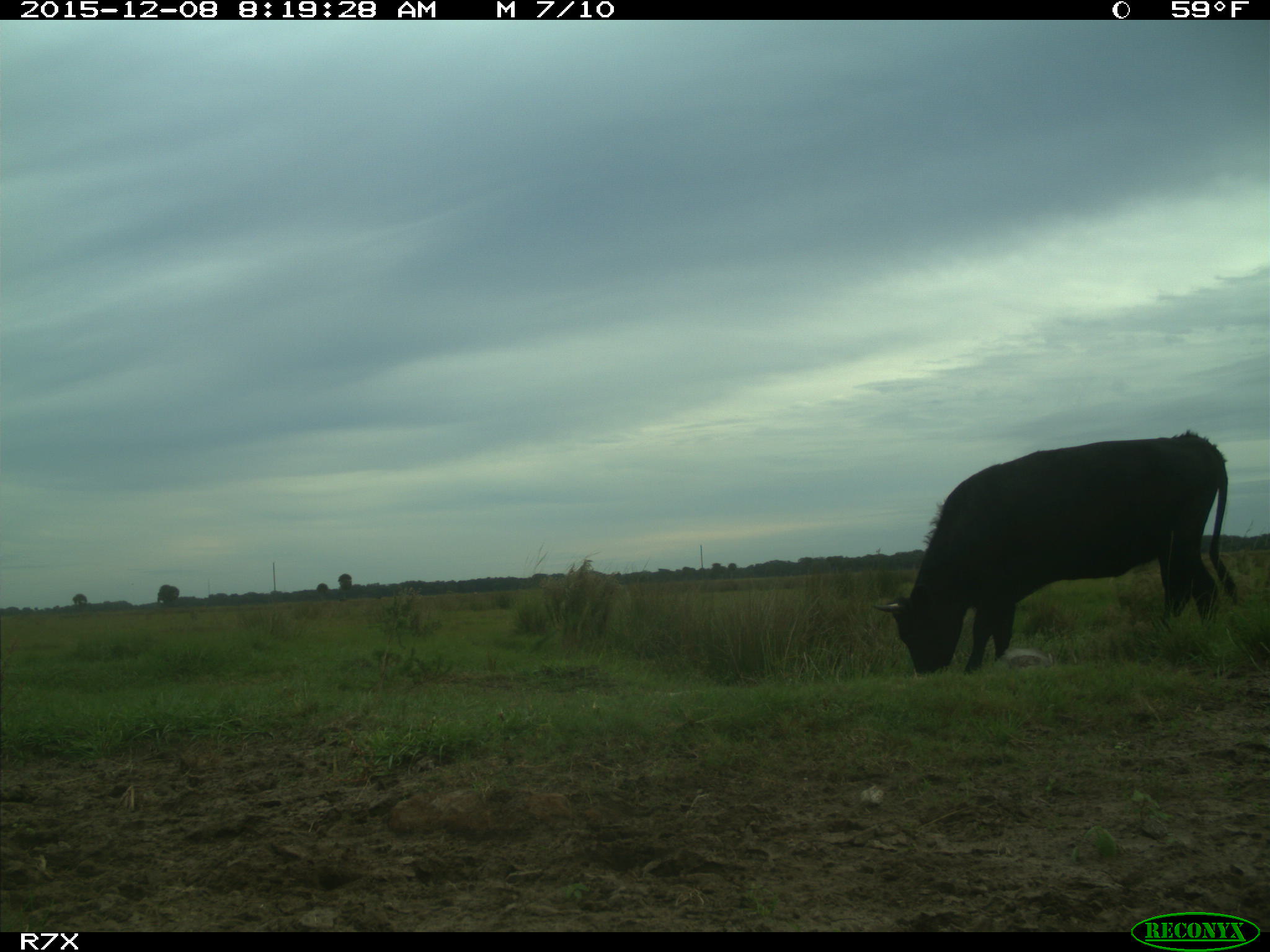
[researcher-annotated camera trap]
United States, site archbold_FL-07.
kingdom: Animalia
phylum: Chordata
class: Mammalia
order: Artiodactyla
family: Bovidae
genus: Bos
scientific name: Bos taurus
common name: domestic cow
Bos taurus (domestic cow).